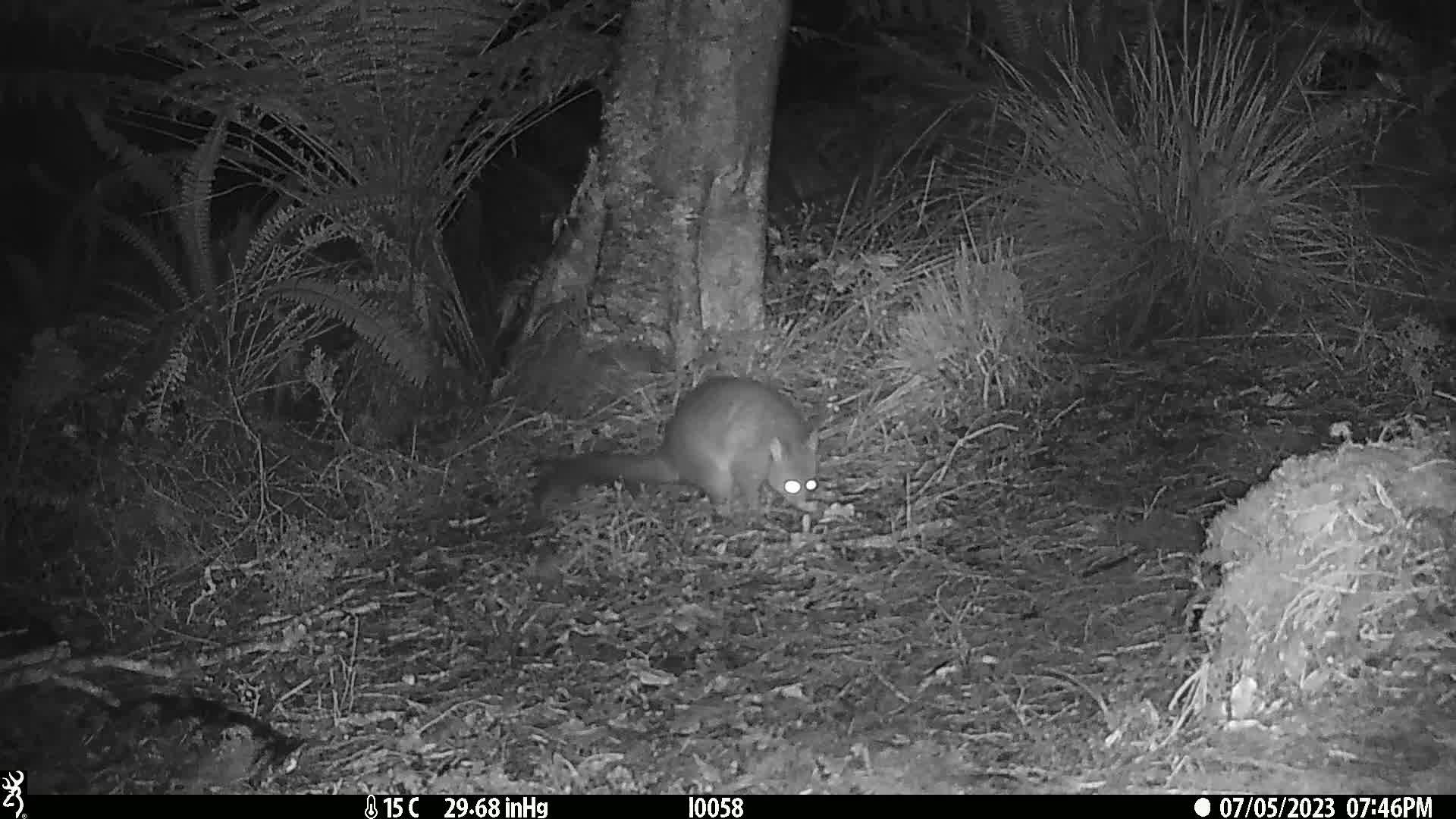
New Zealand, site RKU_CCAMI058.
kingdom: Animalia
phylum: Chordata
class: Mammalia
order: Diprotodontia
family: Phalangeridae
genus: Trichosurus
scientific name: Trichosurus vulpecula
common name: common brushtail possum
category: possum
Possum (common brushtail possum) (Trichosurus vulpecula).